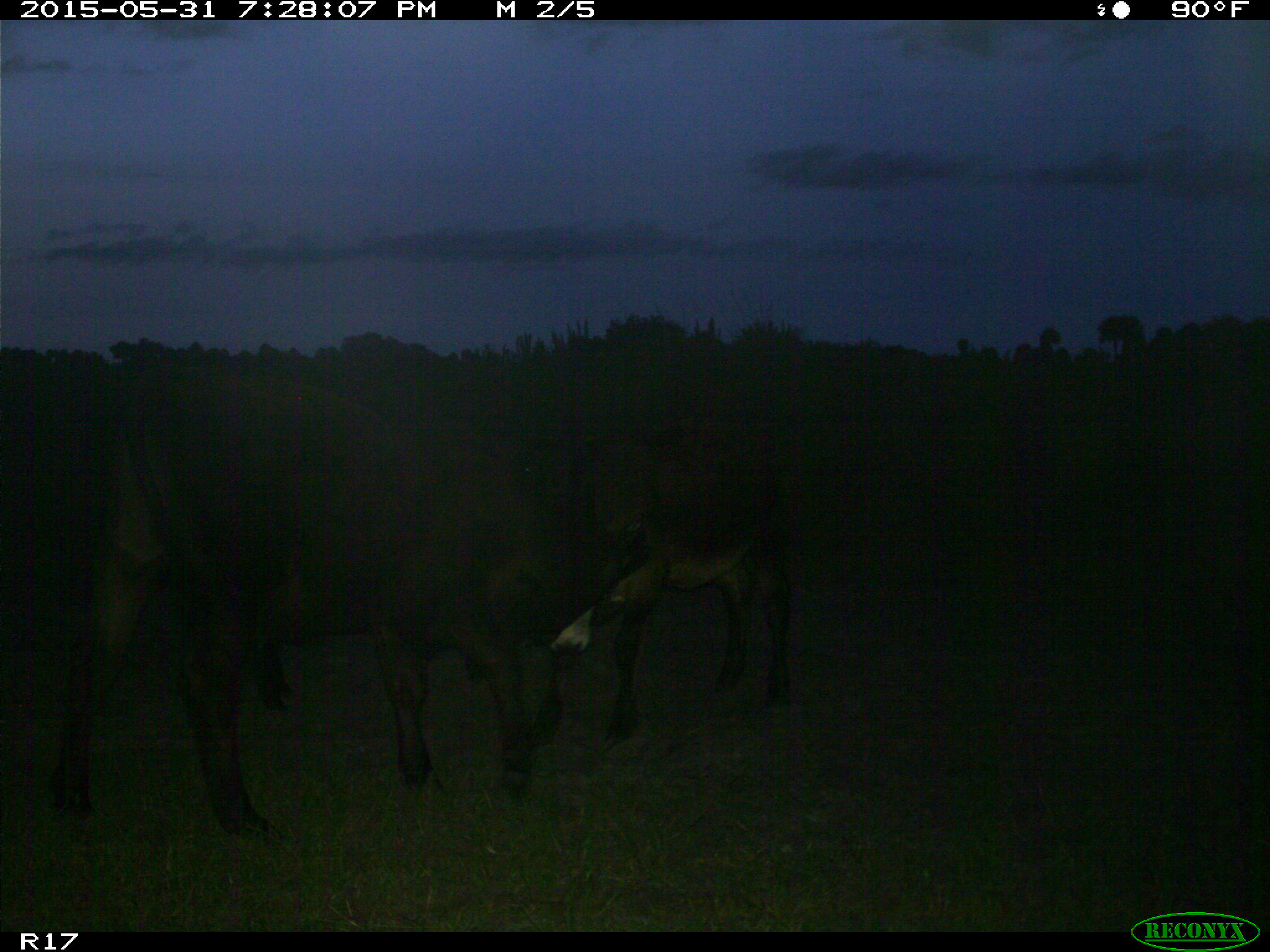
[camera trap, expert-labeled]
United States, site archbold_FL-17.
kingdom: Animalia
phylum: Chordata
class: Mammalia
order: Artiodactyla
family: Bovidae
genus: Bos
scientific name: Bos taurus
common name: domestic cow